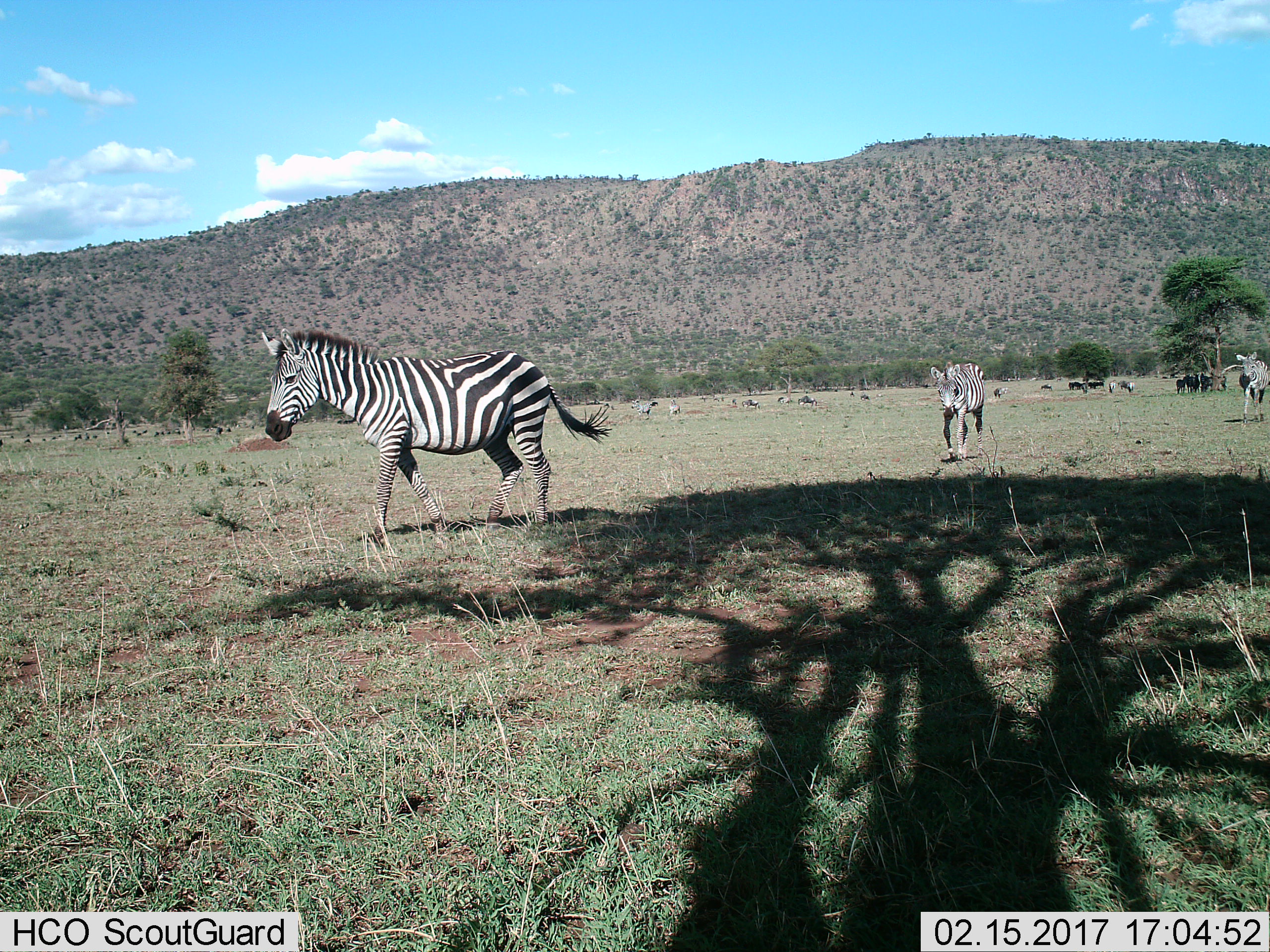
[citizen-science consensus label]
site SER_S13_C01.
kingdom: Animalia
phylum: Chordata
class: Mammalia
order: Perissodactyla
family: Equidae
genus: Equus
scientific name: Equus quagga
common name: plains zebra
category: zebraplains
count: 5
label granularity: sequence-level